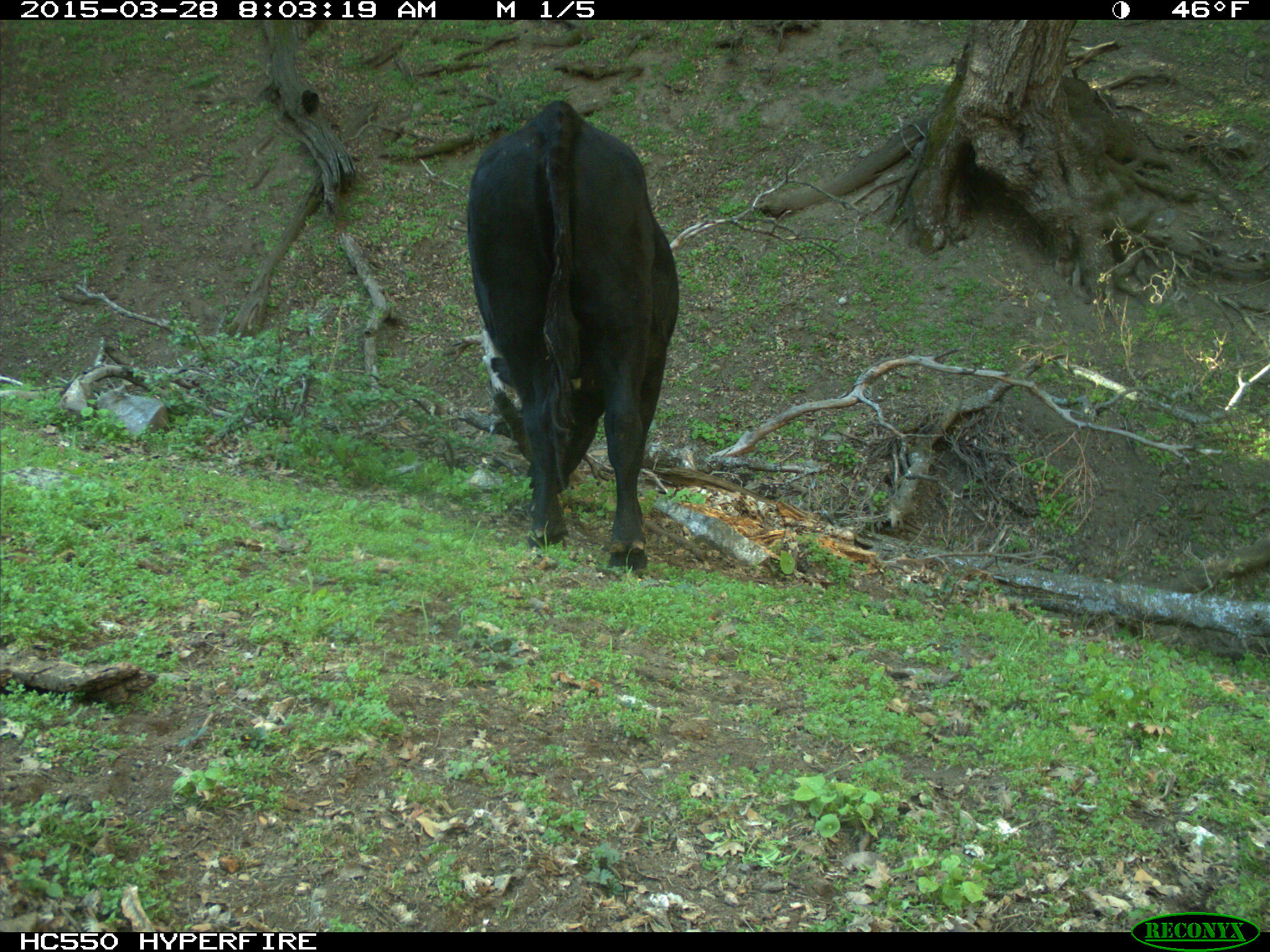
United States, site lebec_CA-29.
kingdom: Animalia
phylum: Chordata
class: Mammalia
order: Artiodactyla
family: Bovidae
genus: Bos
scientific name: Bos taurus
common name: domestic cow